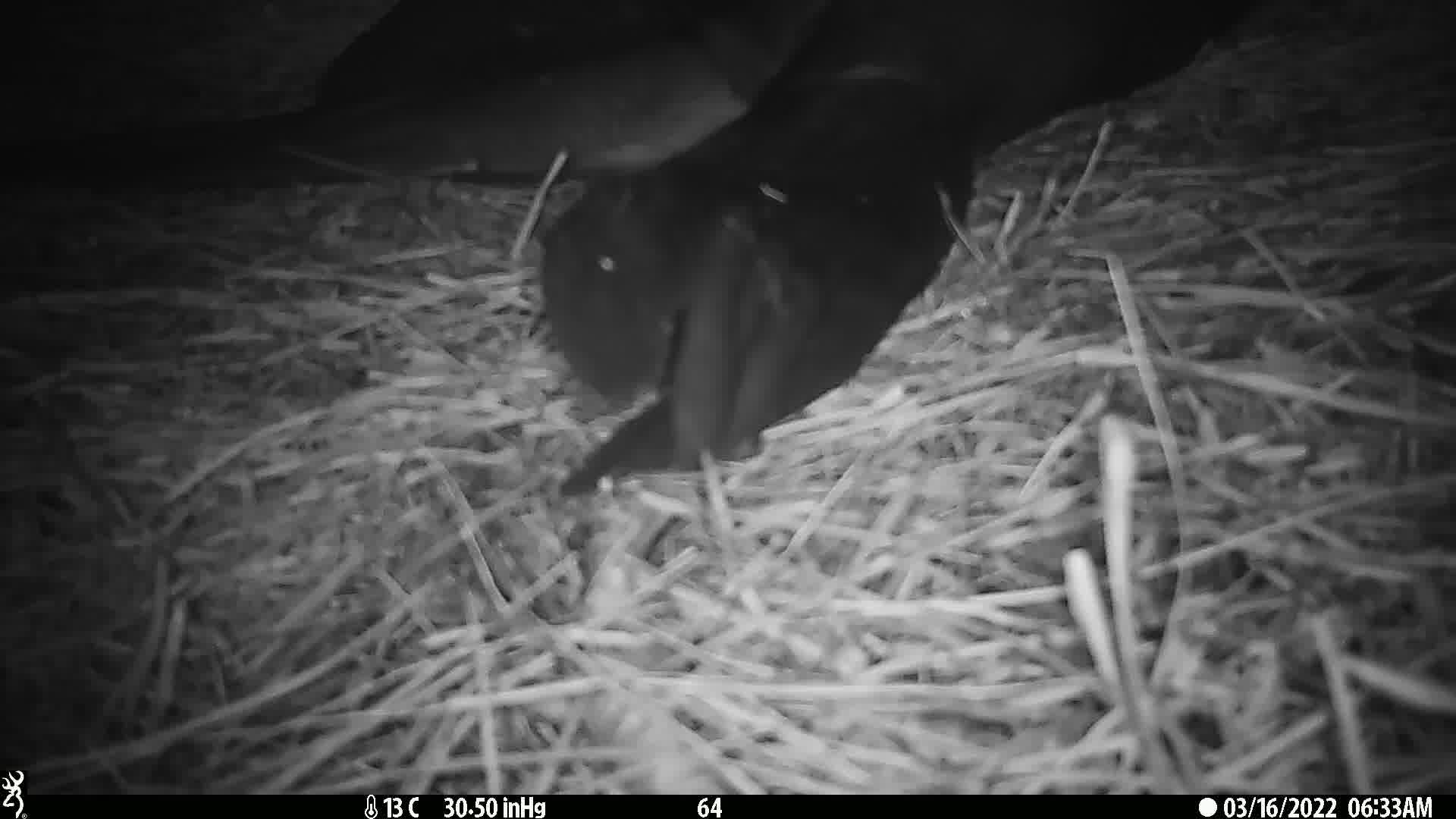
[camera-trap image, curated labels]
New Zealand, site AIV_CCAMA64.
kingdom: Animalia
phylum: Chordata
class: Mammalia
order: Carnivora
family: Otariidae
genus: Phocarctos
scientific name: Phocarctos hookeri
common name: new zealand sea lion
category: sealion